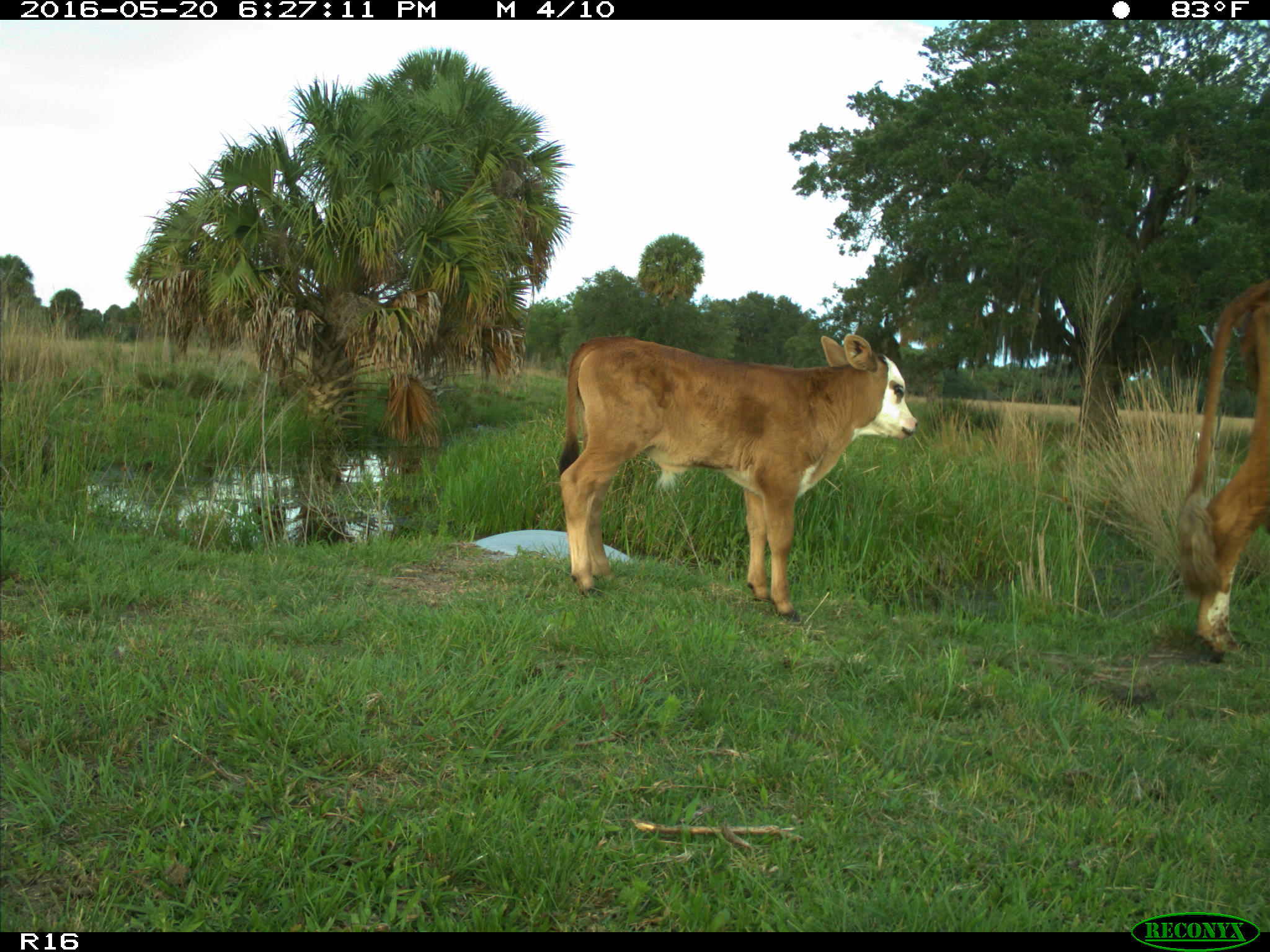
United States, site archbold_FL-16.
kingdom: Animalia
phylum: Chordata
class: Mammalia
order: Artiodactyla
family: Bovidae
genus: Bos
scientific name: Bos taurus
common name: domestic cow